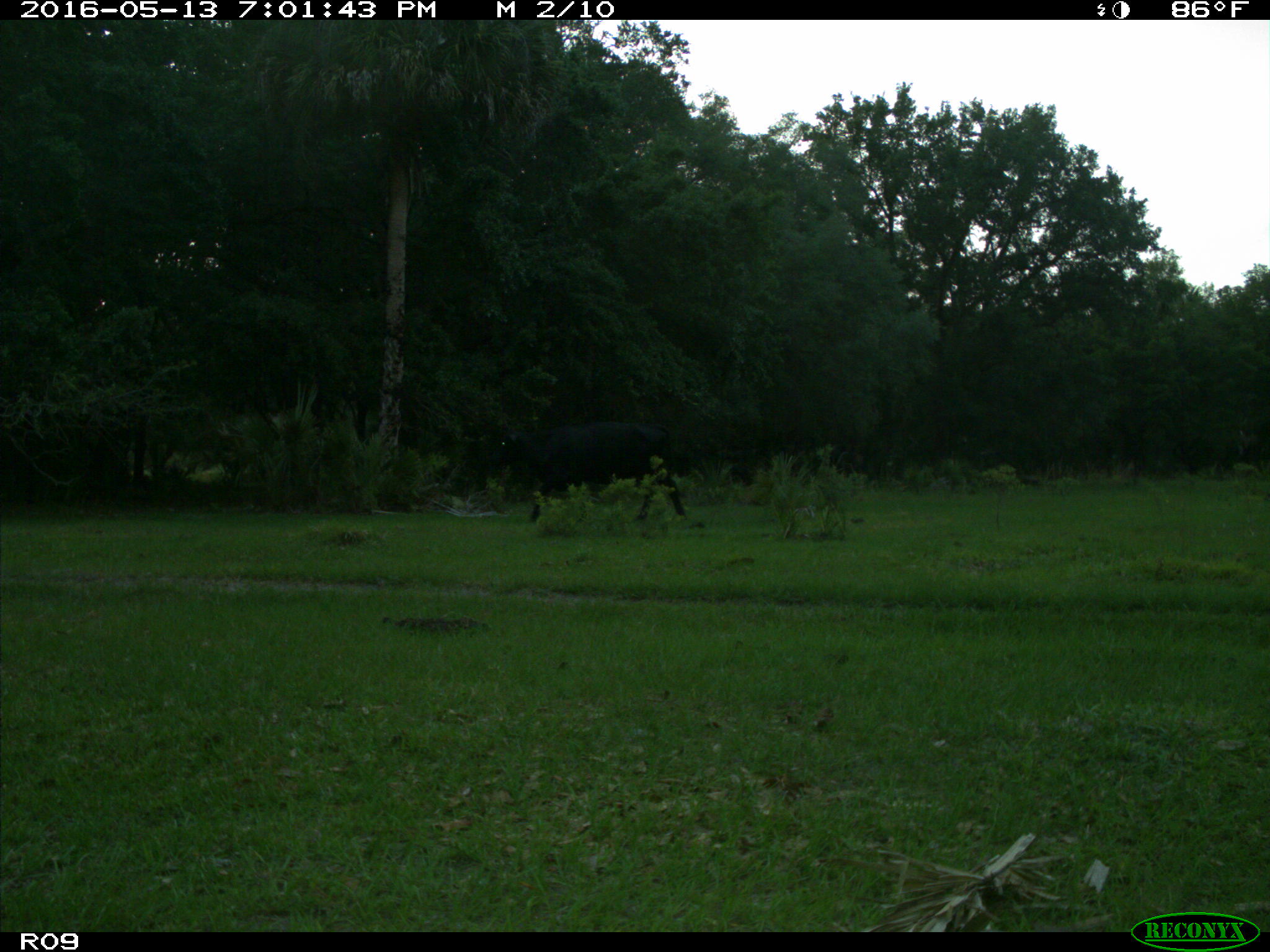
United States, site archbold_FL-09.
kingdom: Animalia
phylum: Chordata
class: Mammalia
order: Artiodactyla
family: Bovidae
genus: Bos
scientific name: Bos taurus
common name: domestic cow